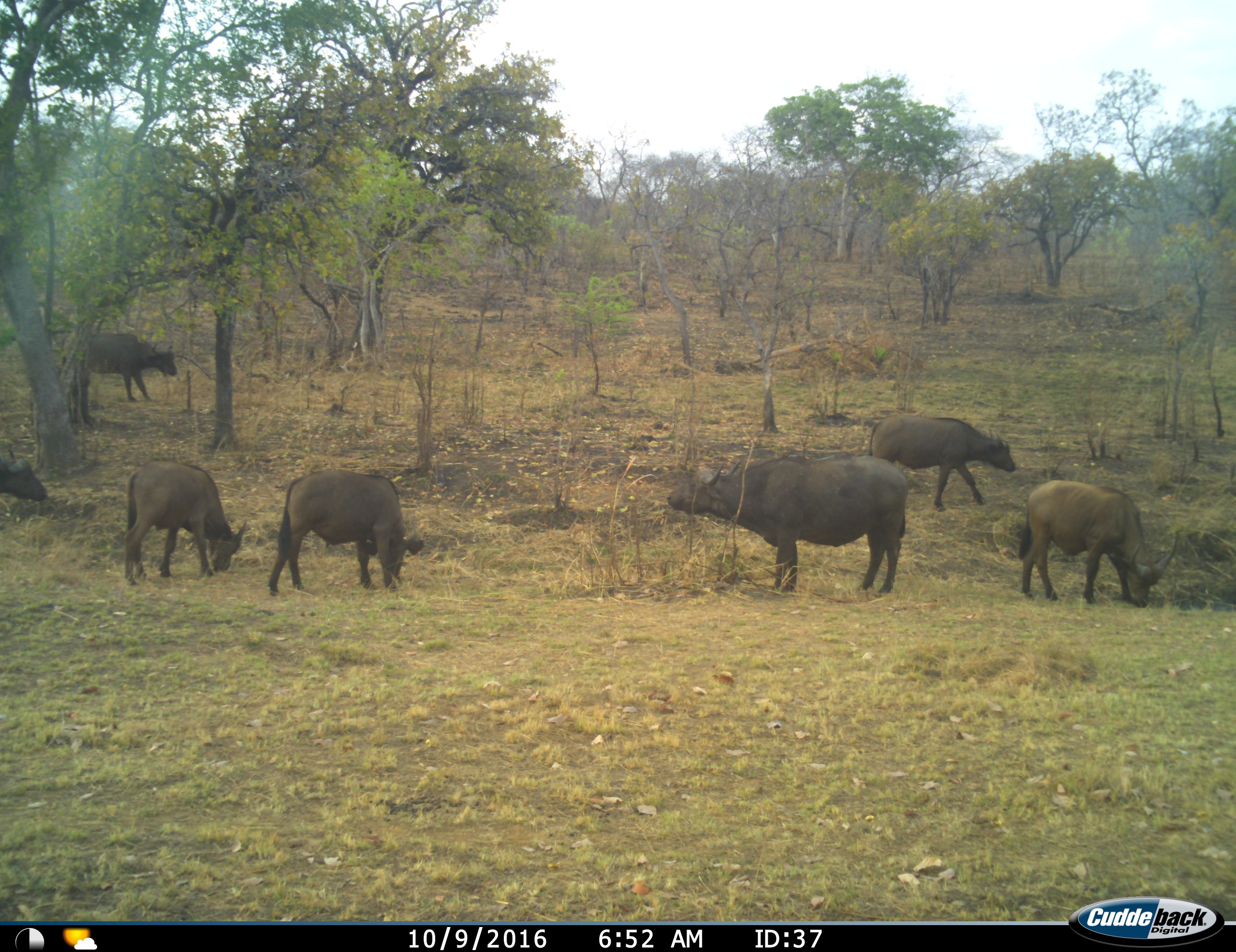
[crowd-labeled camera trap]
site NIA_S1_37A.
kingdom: Animalia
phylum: Chordata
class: Mammalia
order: Artiodactyla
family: Bovidae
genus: Syncerus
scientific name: Syncerus caffer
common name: african buffalo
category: buffalo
Buffalo (african buffalo) (Syncerus caffer), count 7. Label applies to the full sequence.